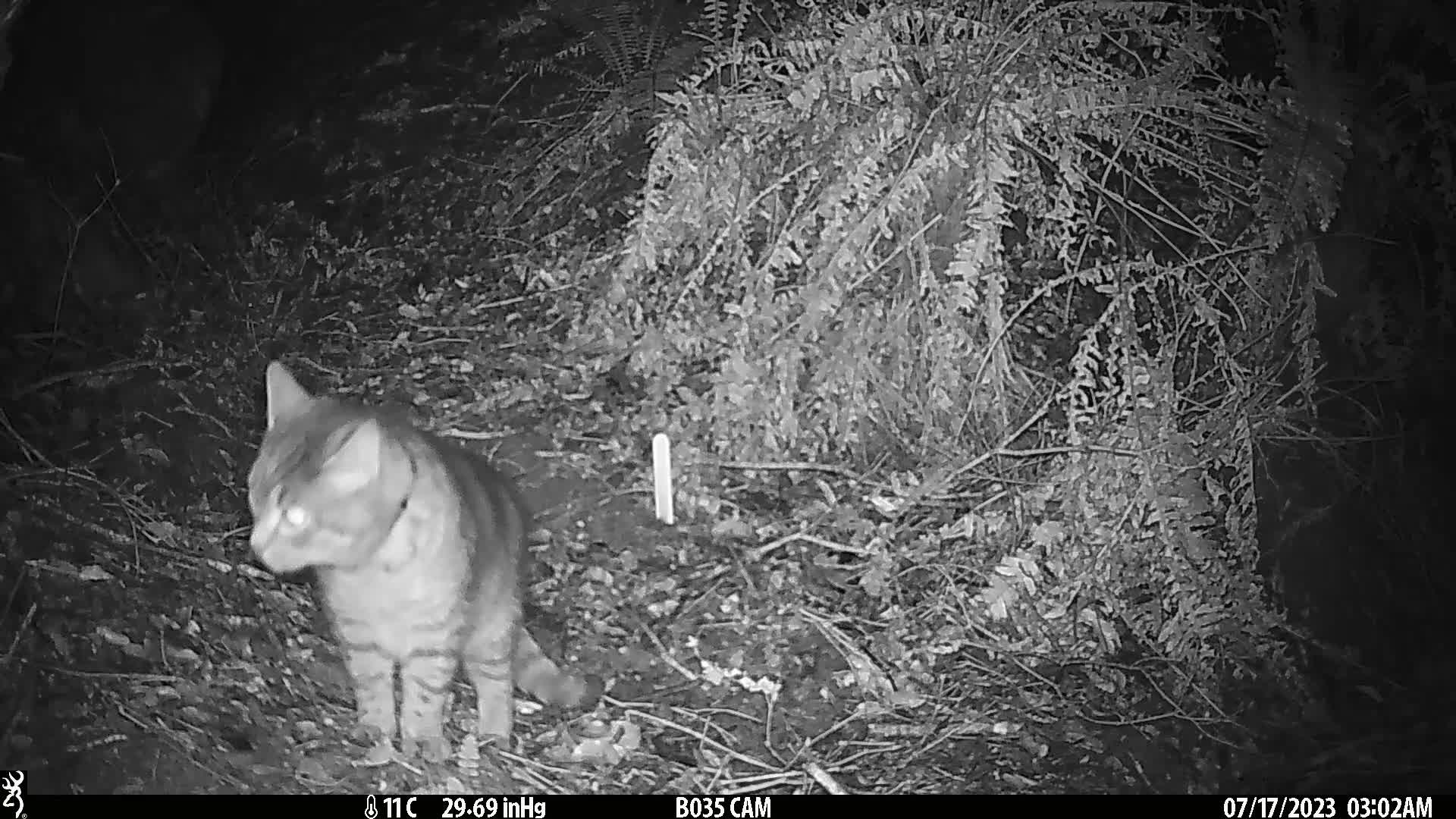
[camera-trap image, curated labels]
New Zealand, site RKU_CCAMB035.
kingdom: Animalia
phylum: Chordata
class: Mammalia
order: Carnivora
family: Felidae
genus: Felis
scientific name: Felis catus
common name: domestic cat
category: cat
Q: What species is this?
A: Cat (domestic cat) (Felis catus).